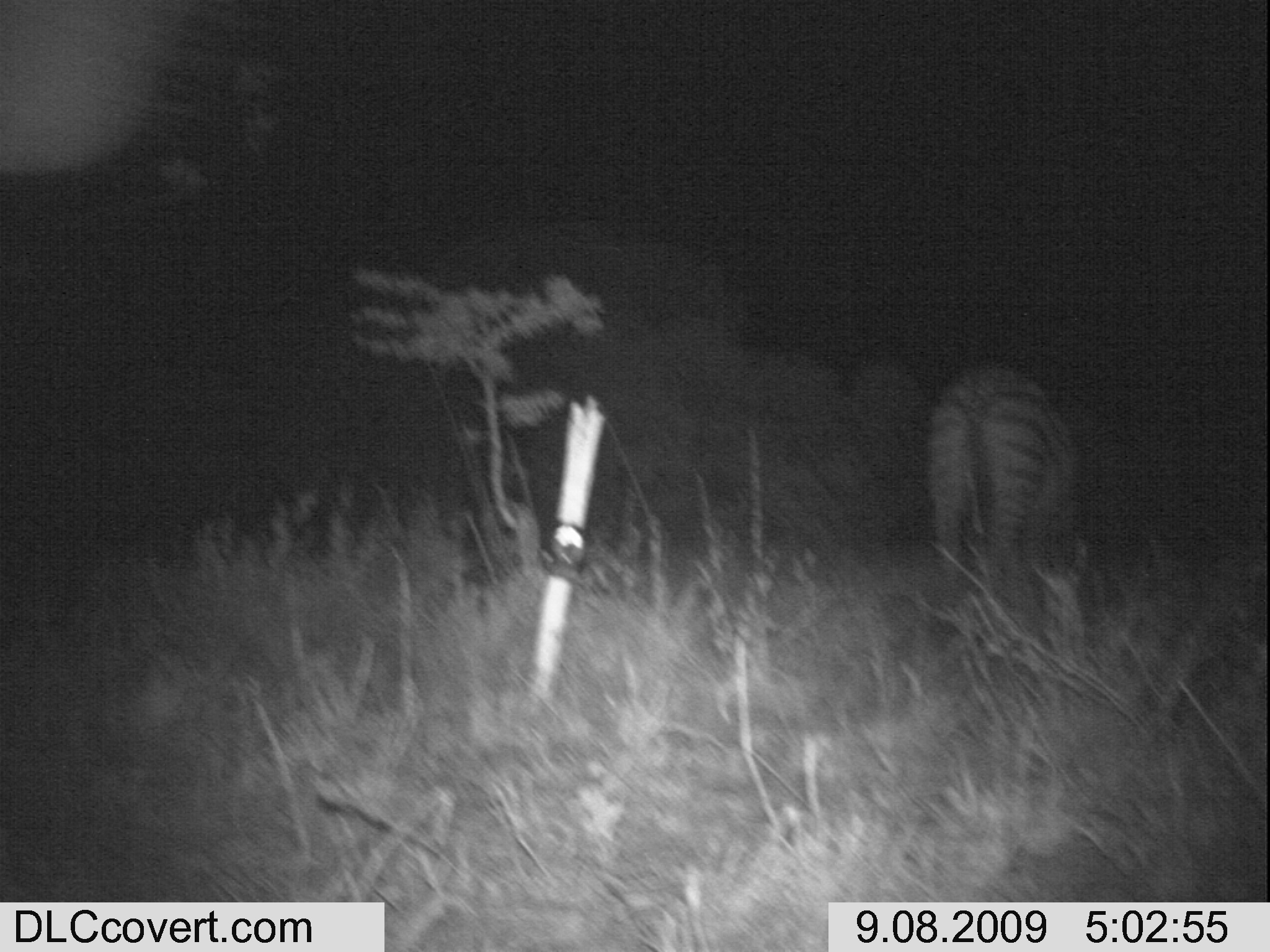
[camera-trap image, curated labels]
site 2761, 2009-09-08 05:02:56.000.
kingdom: Animalia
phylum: Chordata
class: Mammalia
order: Perissodactyla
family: Equidae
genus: Equus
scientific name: Equus quagga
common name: plains zebra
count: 1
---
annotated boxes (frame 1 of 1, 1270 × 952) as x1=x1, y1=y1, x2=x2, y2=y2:
equus quagga: x1=920, y1=358, x2=1084, y2=576